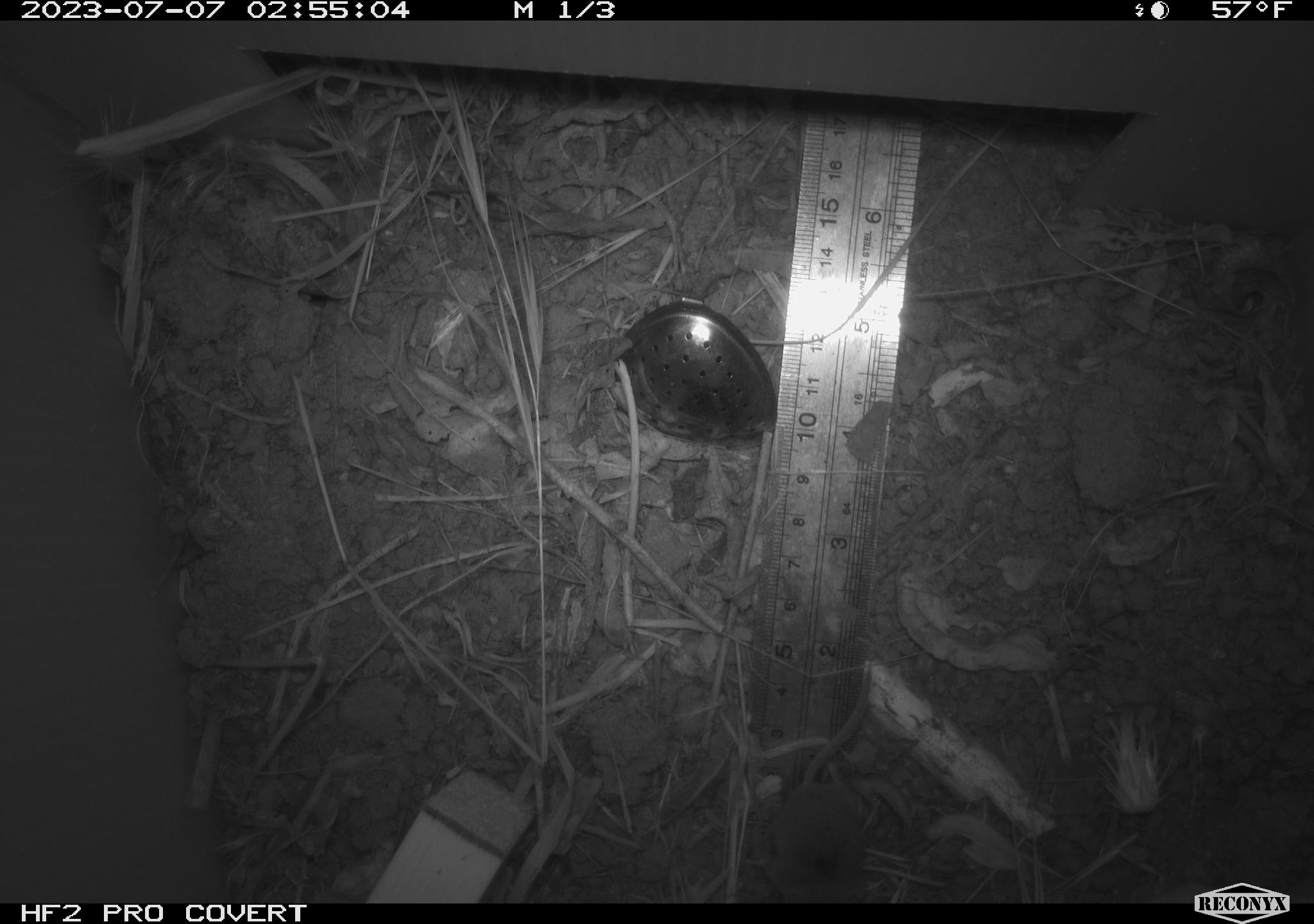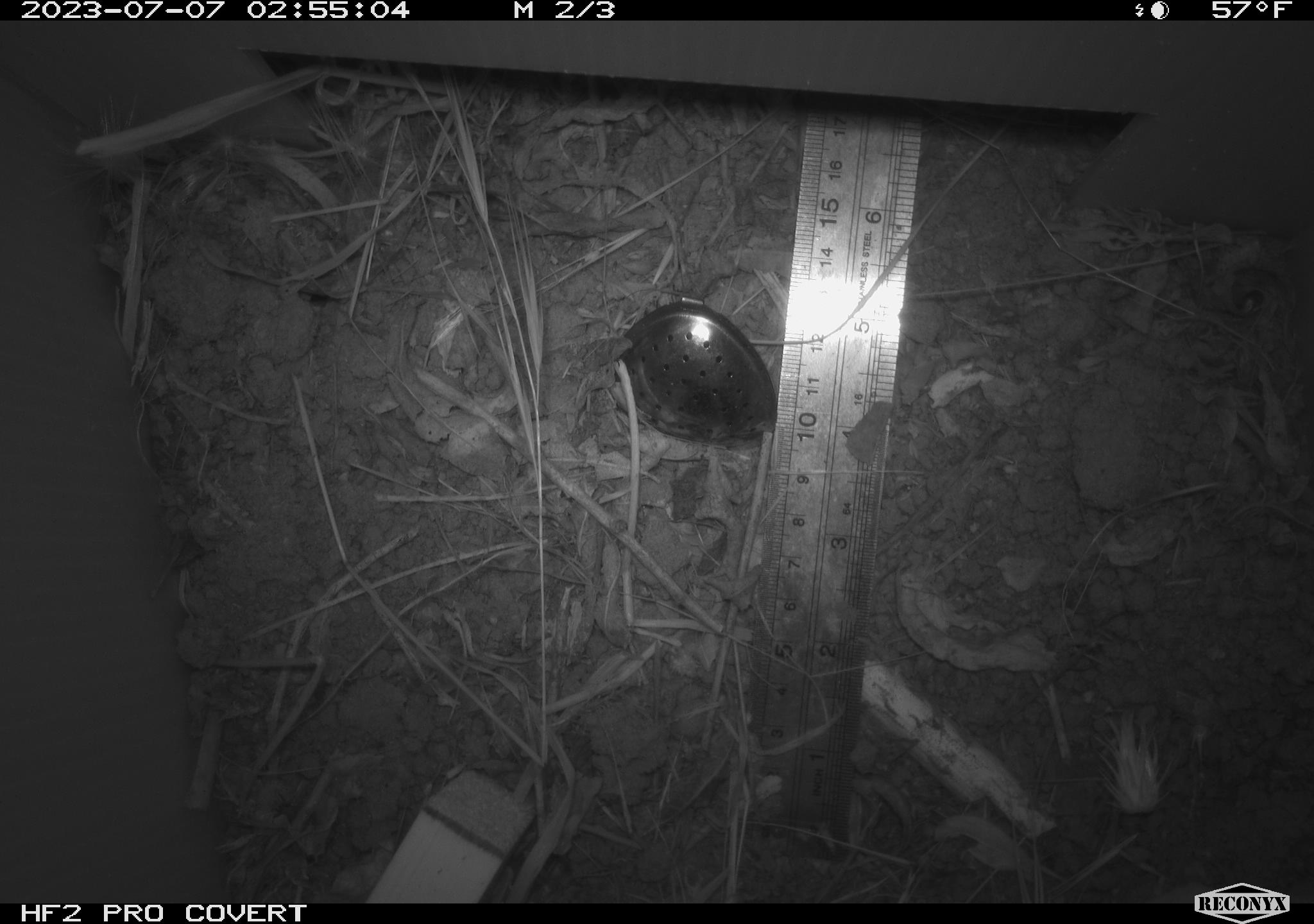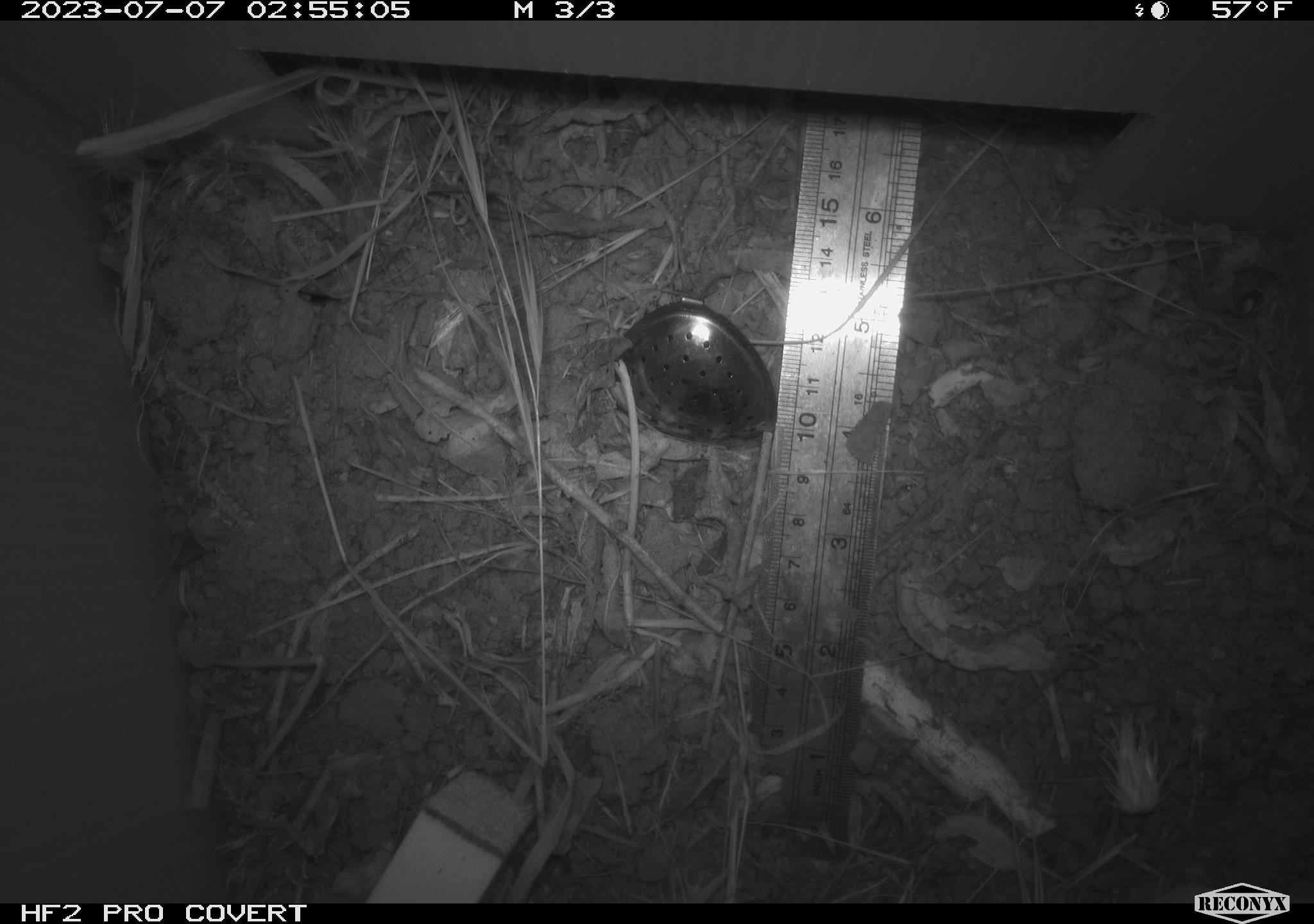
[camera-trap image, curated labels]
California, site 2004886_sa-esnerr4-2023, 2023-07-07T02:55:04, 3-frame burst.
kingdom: Animalia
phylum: Chordata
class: Mammalia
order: Eulipotyphla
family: Soricidae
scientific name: Soricidae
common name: shrews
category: soricidae family